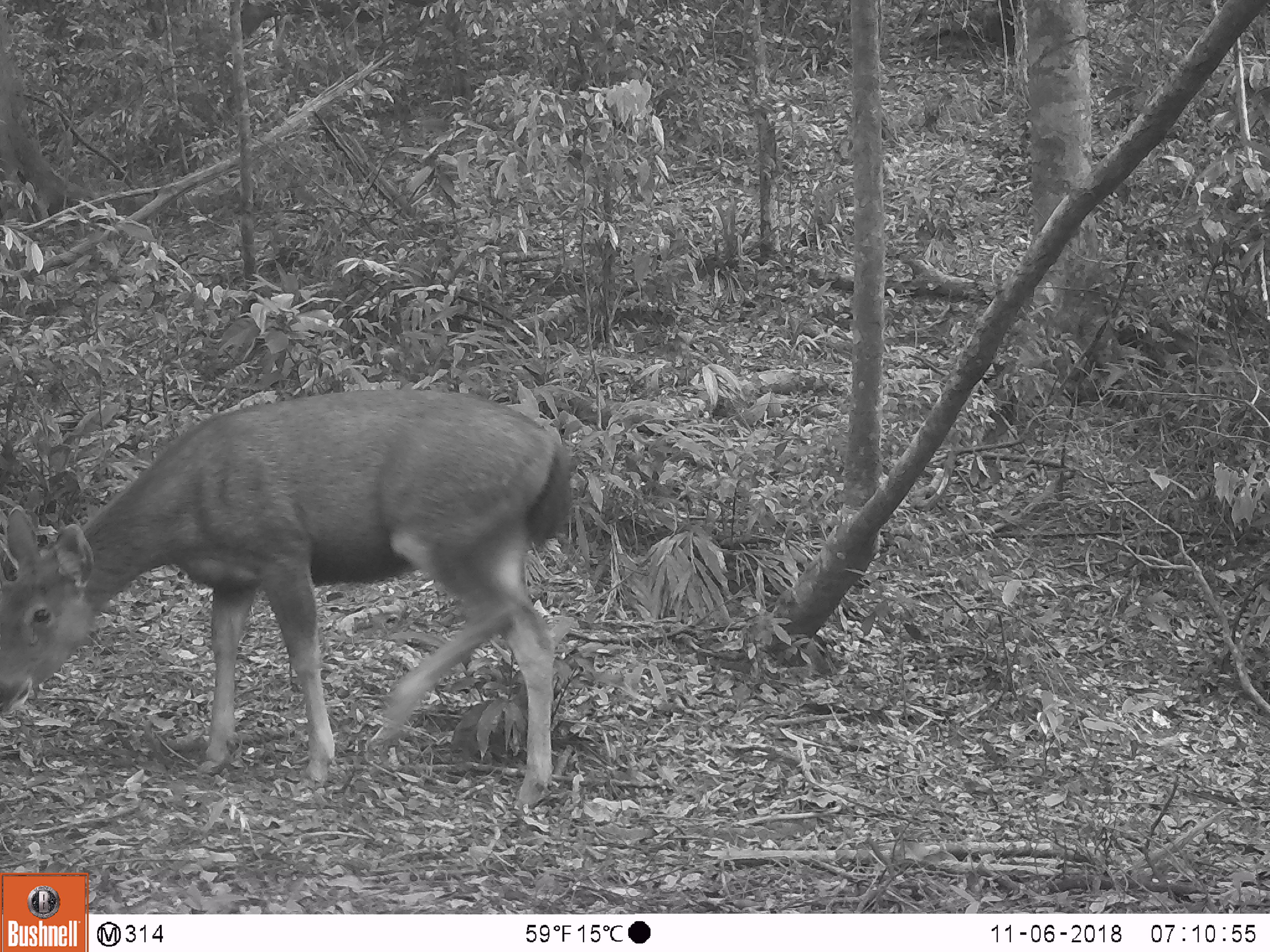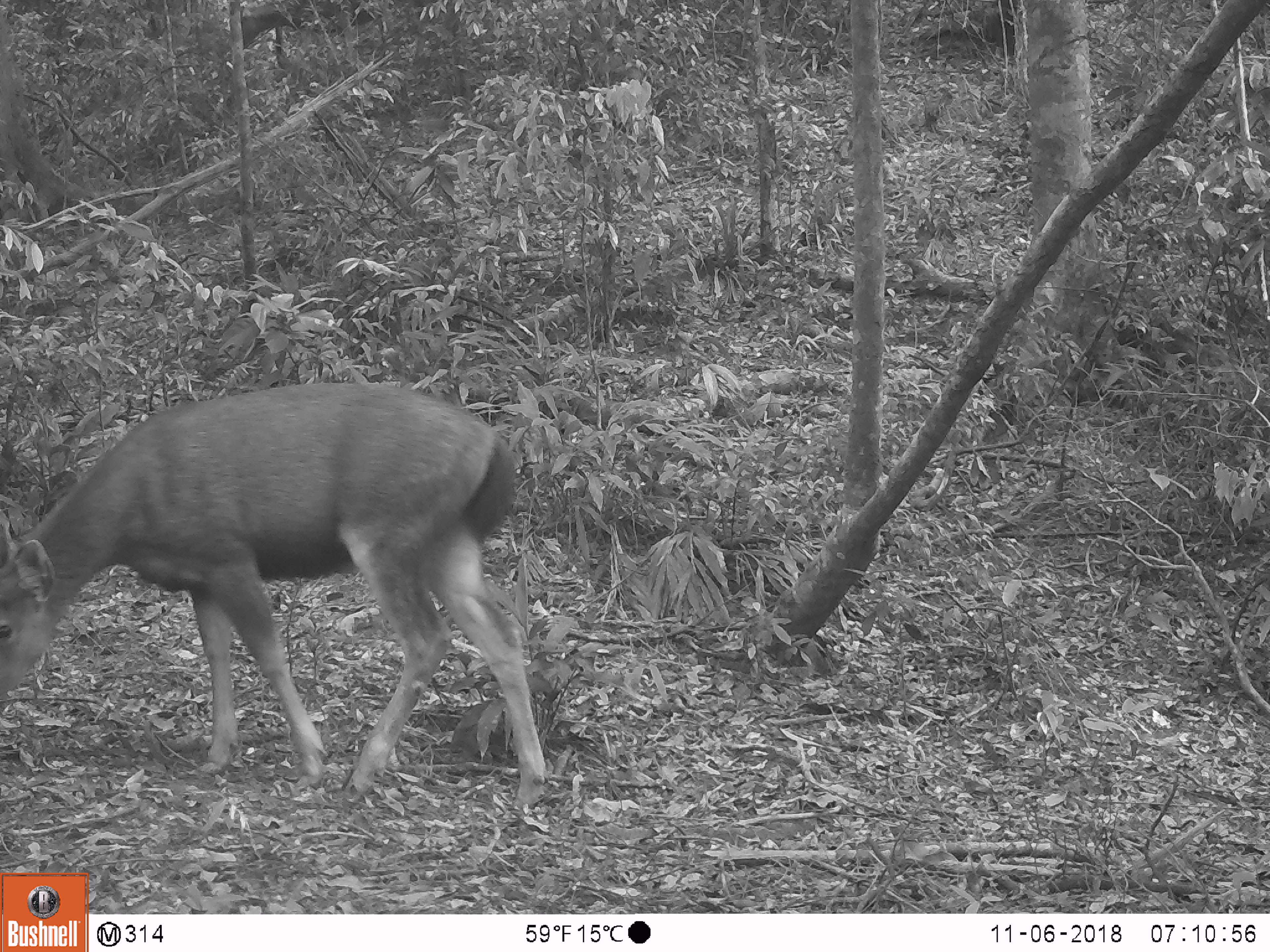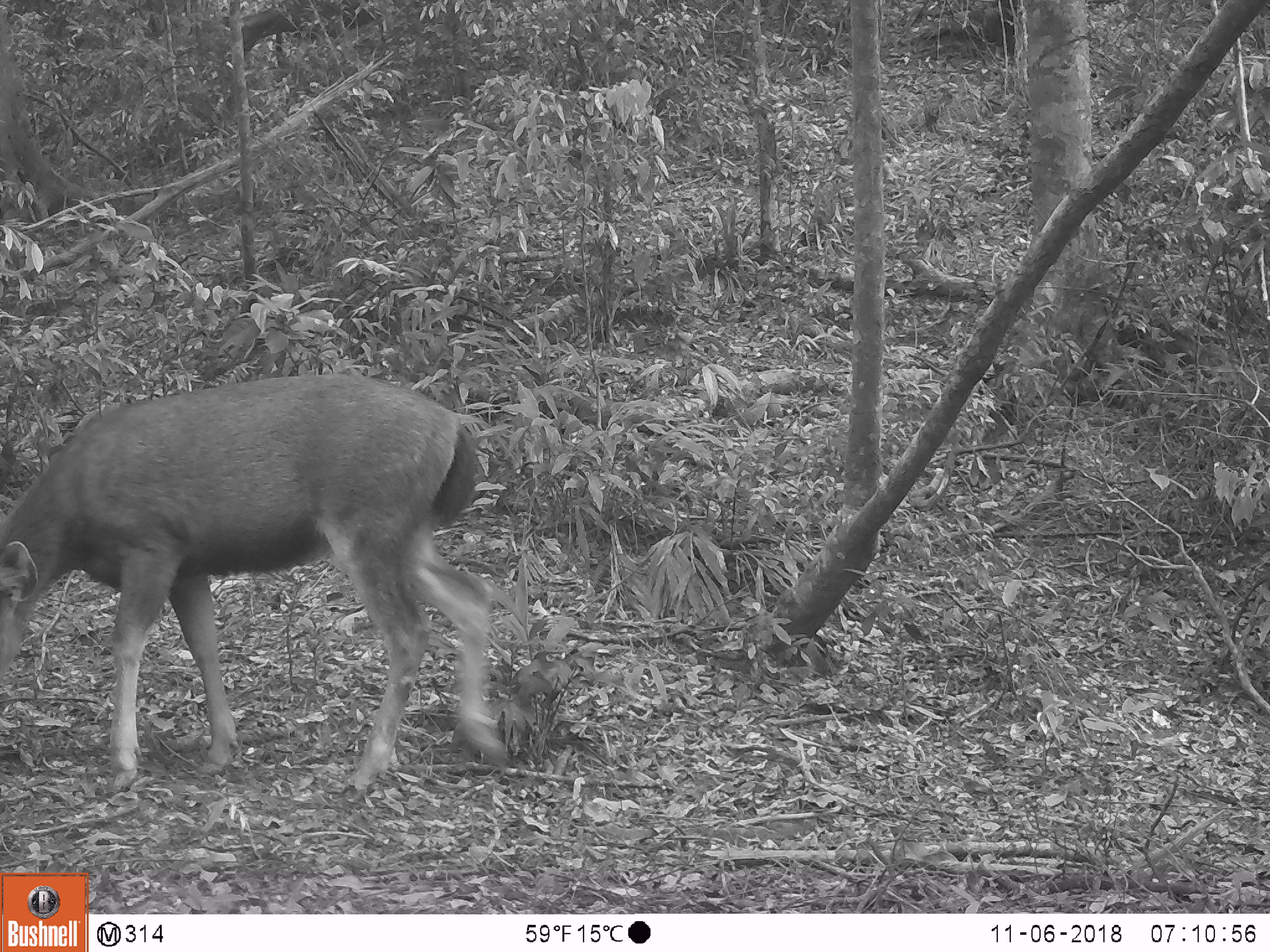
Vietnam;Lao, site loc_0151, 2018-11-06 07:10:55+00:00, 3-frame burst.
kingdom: Animalia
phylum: Chordata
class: Mammalia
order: Artiodactyla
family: Cervidae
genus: Rusa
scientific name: Rusa unicolor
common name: sambar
Sambar (Rusa unicolor). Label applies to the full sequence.